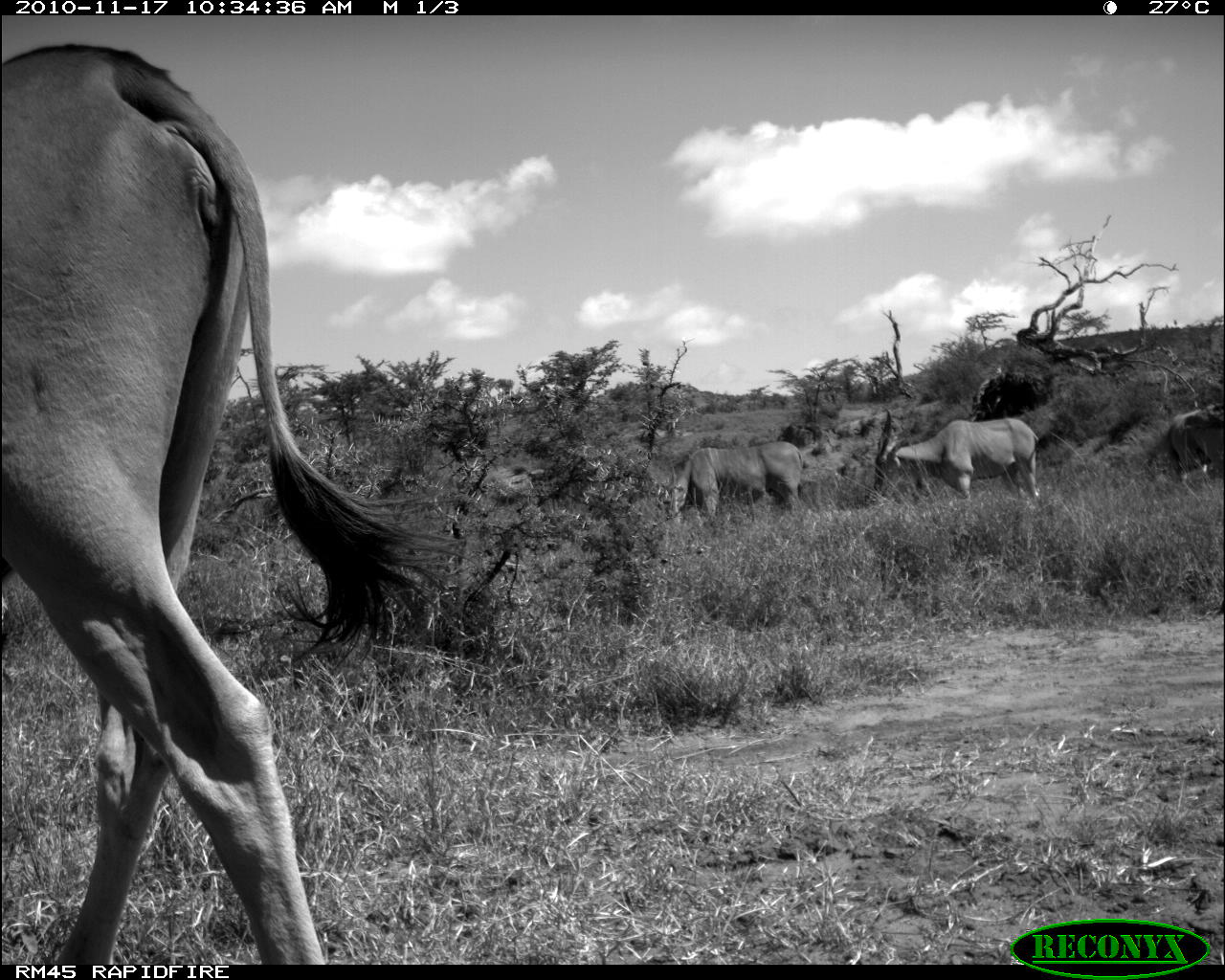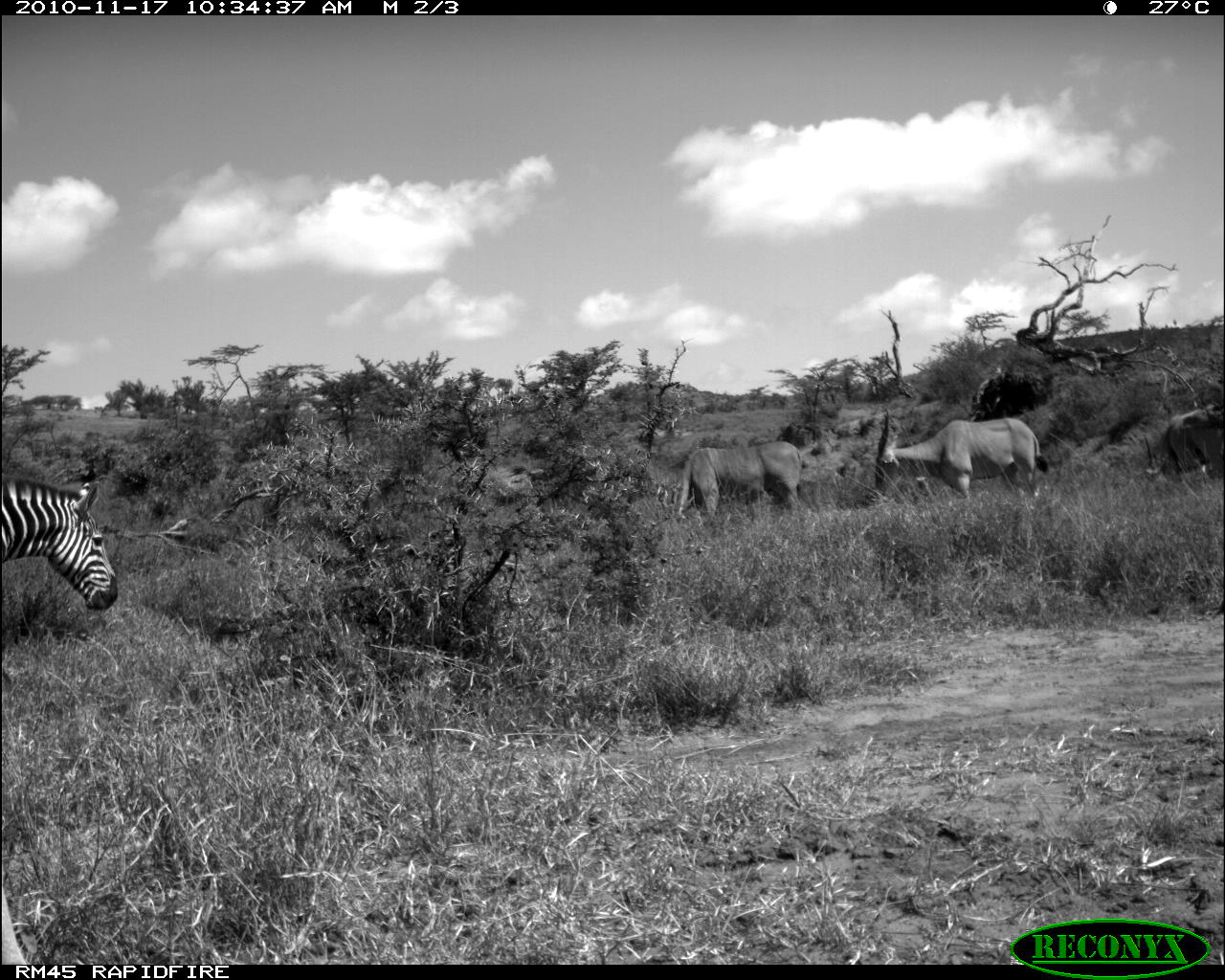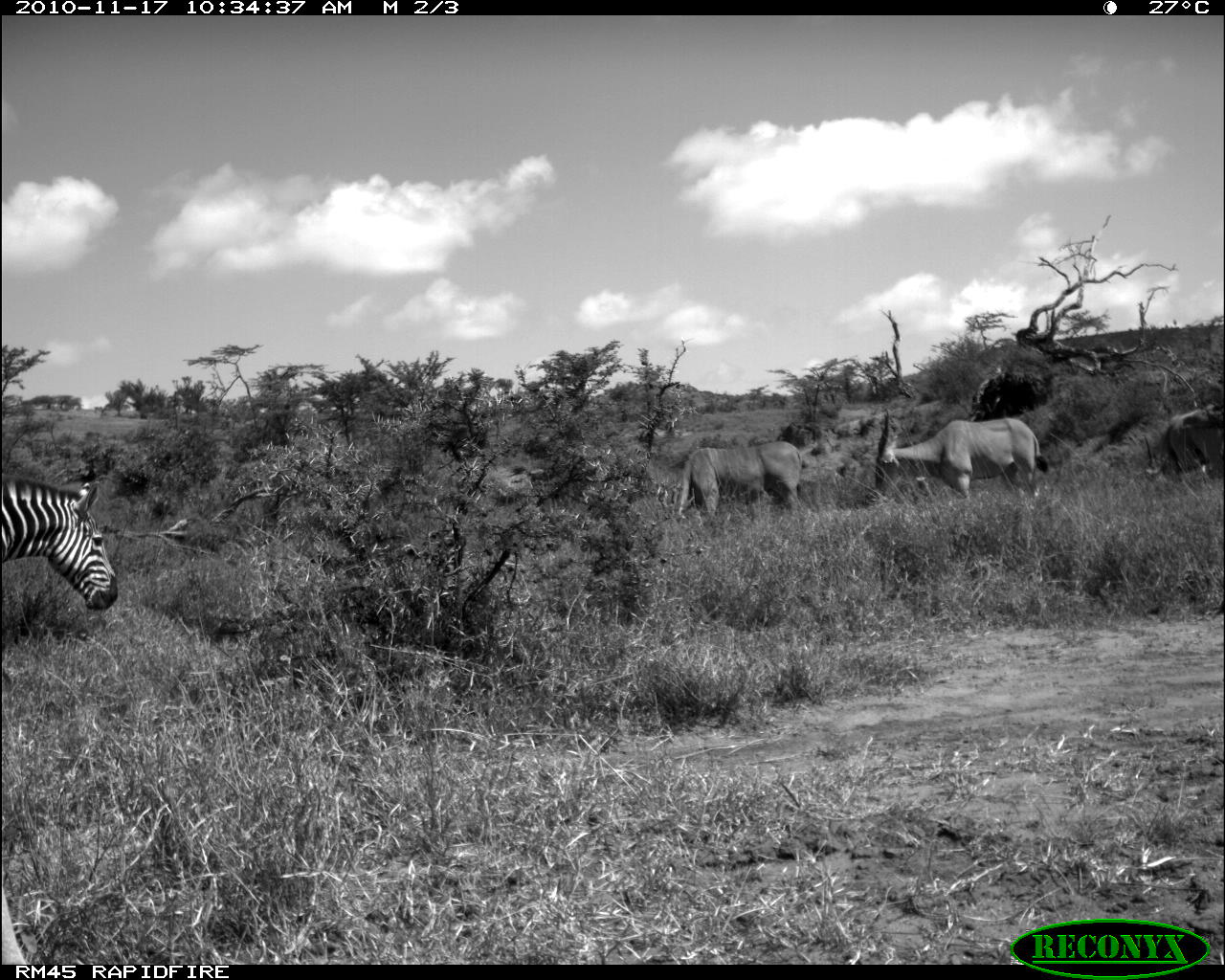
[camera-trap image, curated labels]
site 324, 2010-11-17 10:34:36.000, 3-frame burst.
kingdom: Animalia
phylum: Chordata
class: Mammalia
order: Artiodactyla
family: Bovidae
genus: Tragelaphus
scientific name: Tragelaphus oryx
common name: eland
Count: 4.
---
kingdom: Animalia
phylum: Chordata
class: Mammalia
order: Perissodactyla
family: Equidae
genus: Equus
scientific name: Equus quagga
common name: plains zebra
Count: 1.